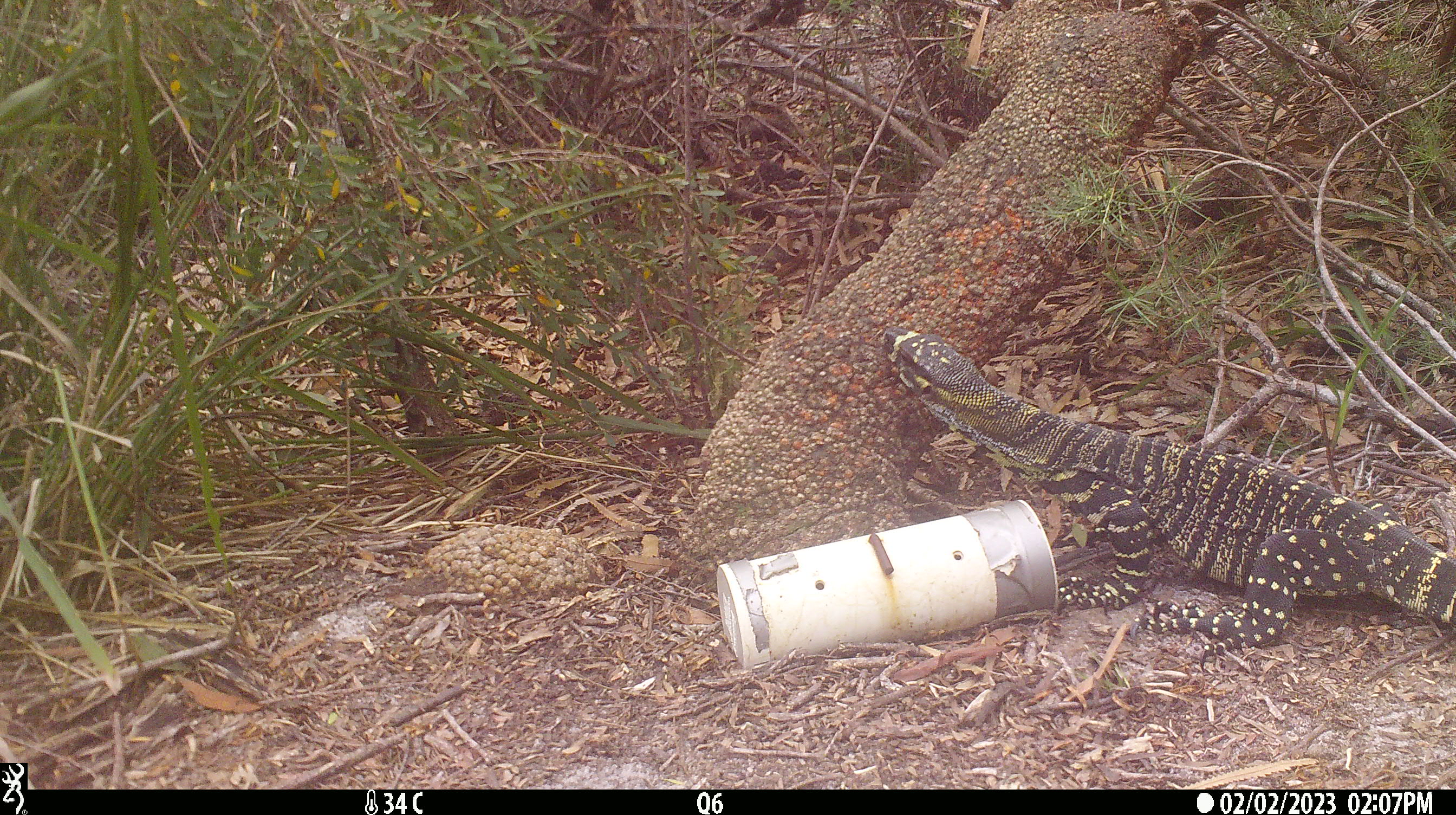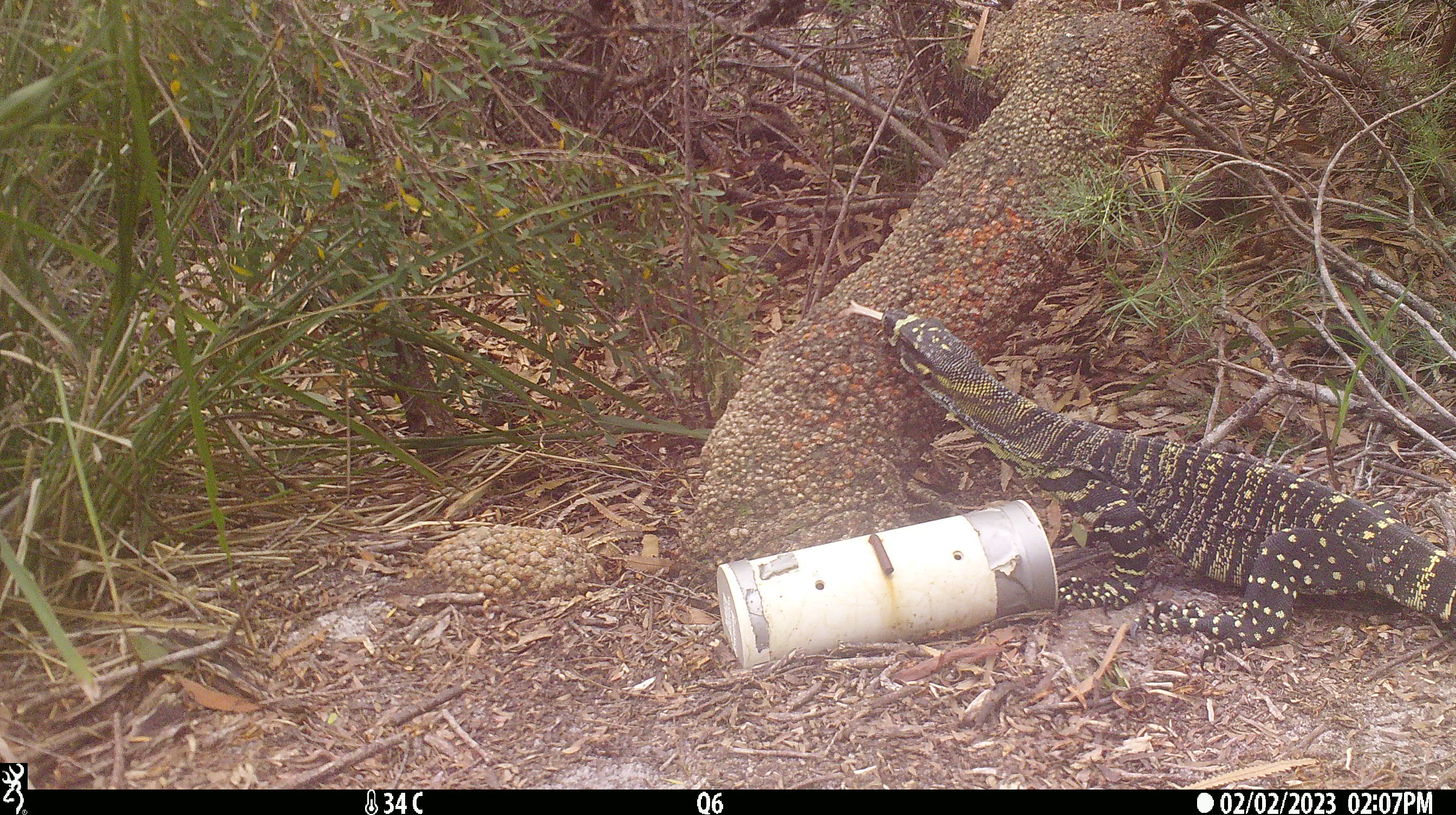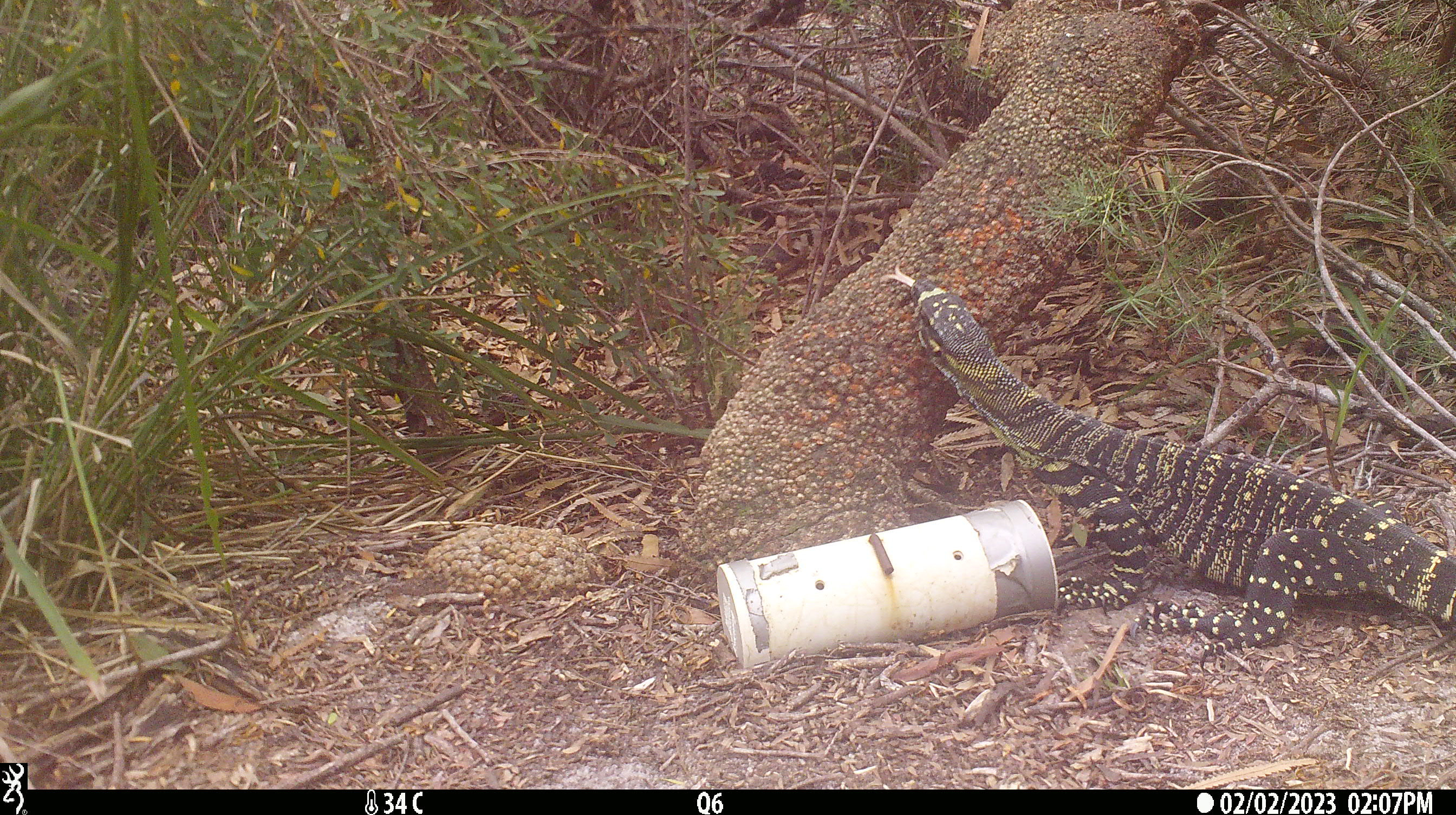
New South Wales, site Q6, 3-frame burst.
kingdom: Animalia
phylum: Chordata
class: Reptilia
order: Squamata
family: Varanidae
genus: Varanus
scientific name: Varanus varius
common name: lace monitor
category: goanna